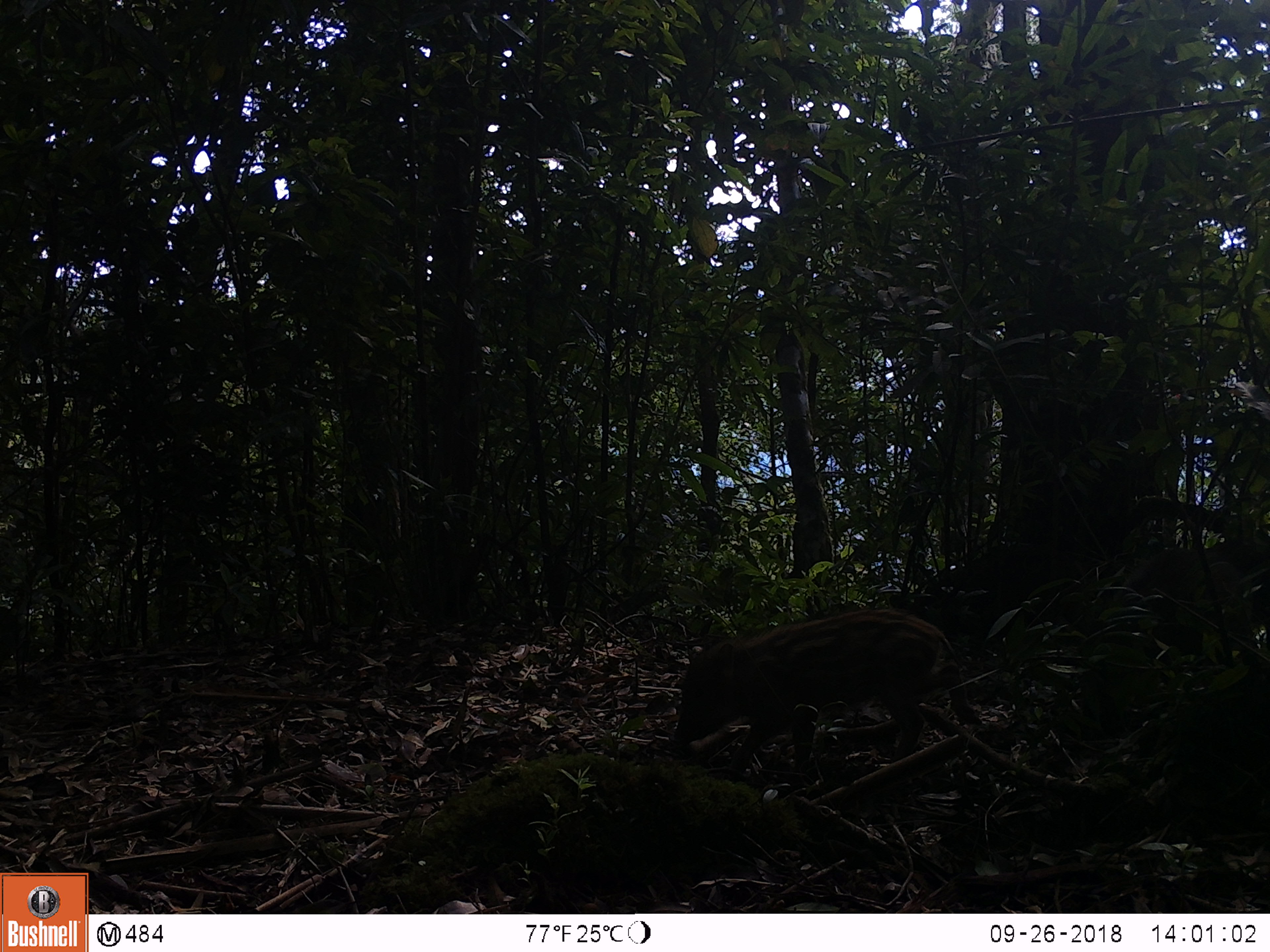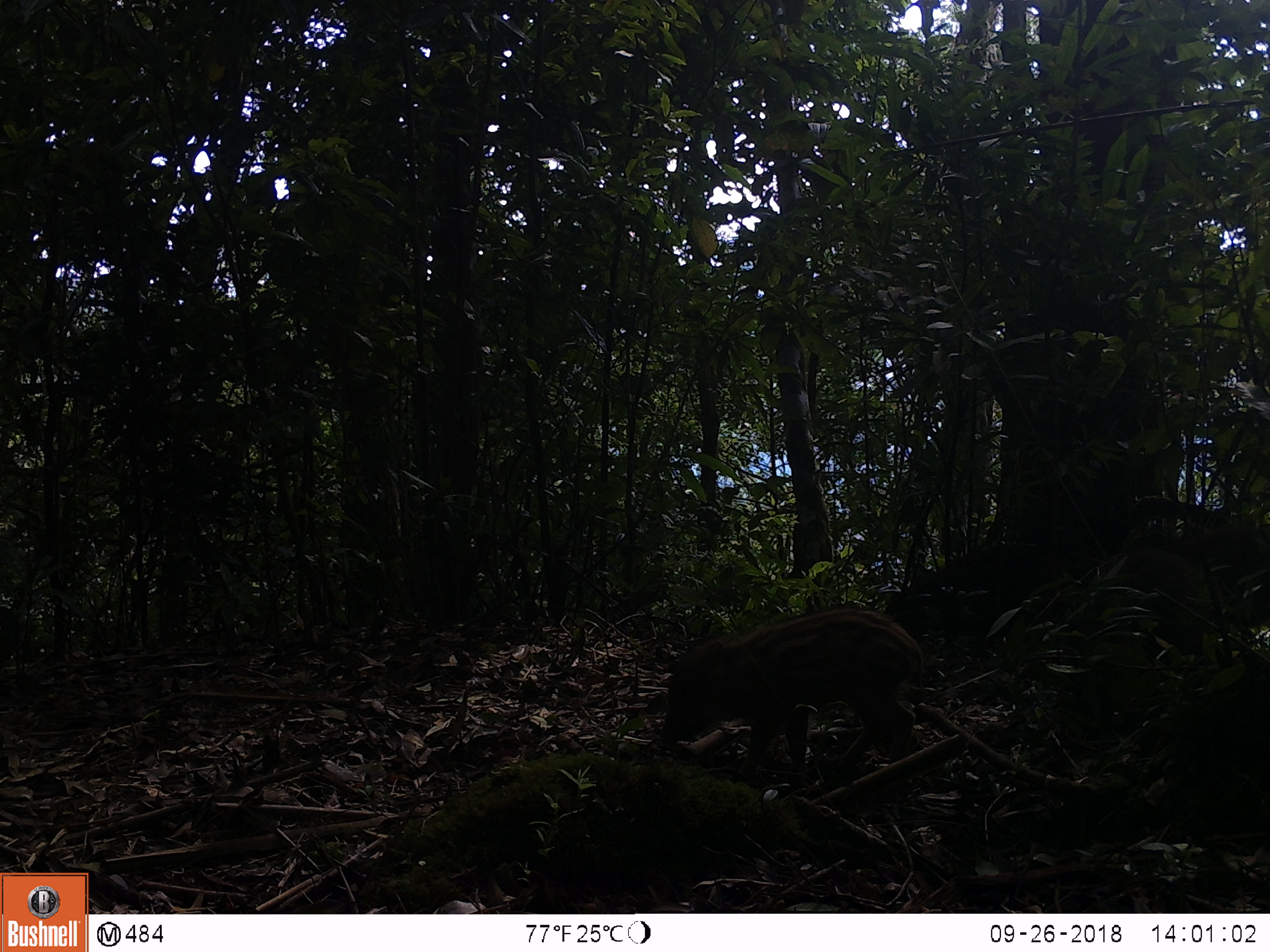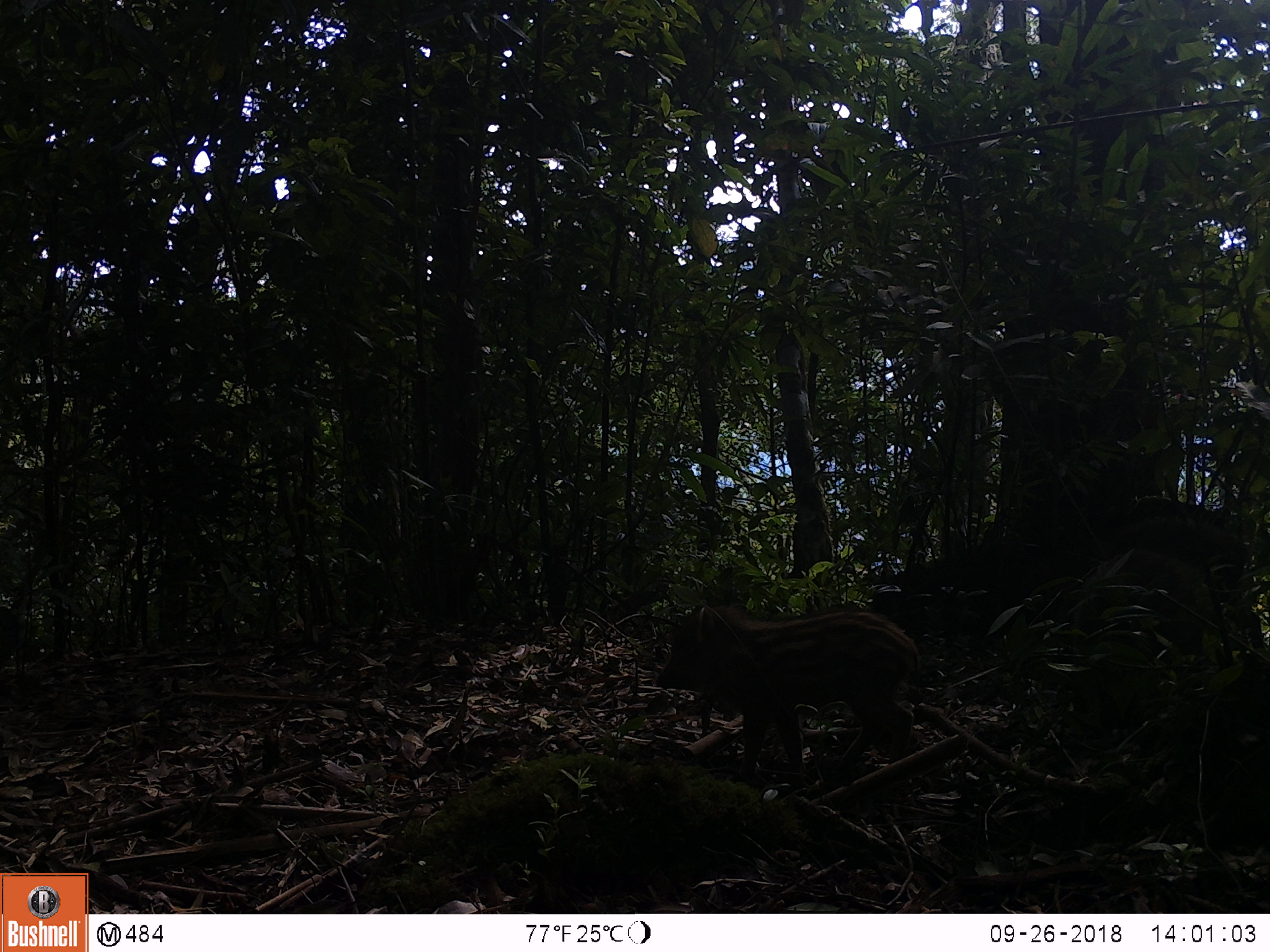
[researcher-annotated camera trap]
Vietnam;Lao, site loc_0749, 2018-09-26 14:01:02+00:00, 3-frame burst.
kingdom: Animalia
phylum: Chordata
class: Mammalia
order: Artiodactyla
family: Suidae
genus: Sus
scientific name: Sus scrofa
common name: eurasian wild pig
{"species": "eurasian wild pig (Sus scrofa)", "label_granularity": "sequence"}